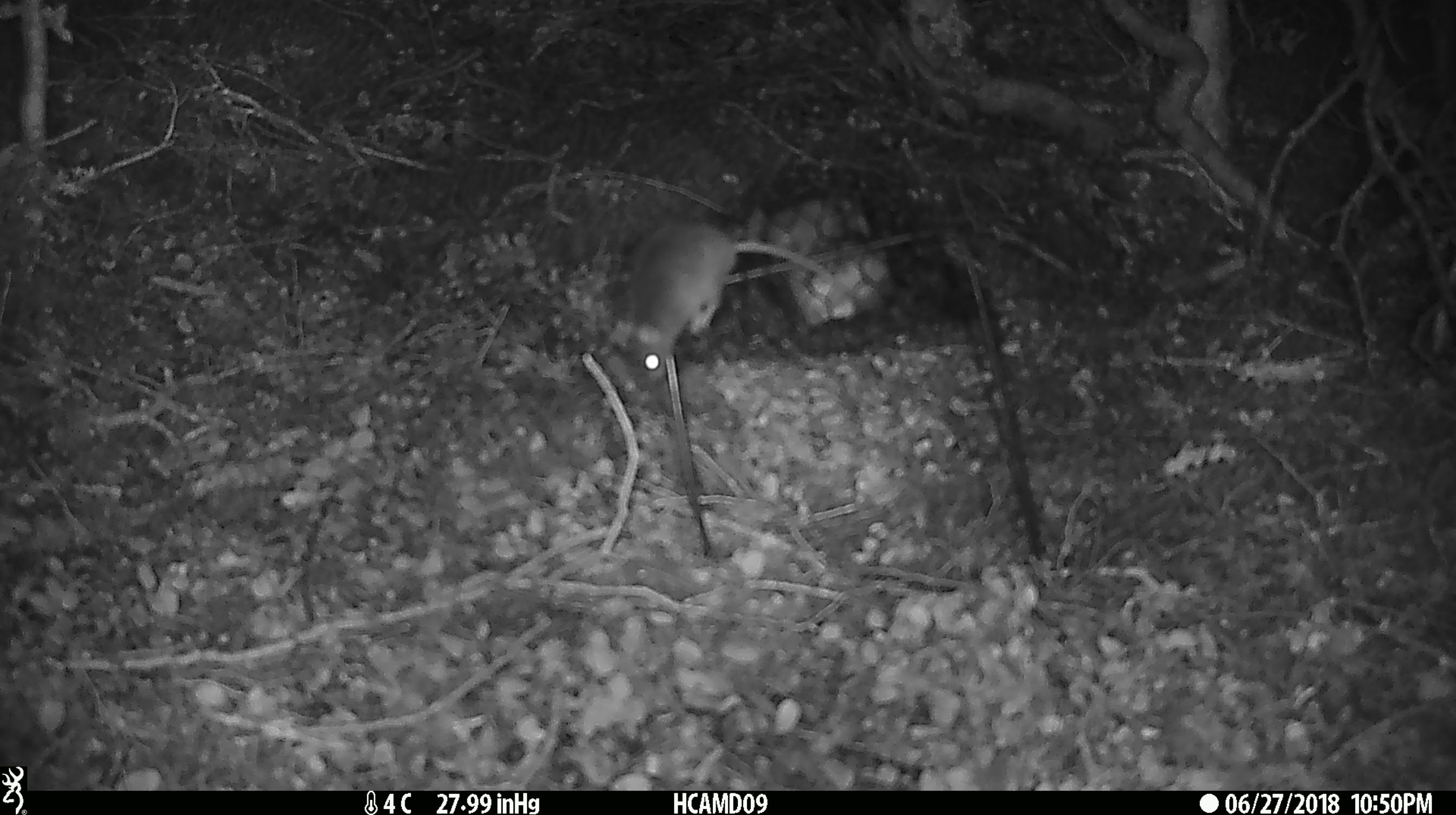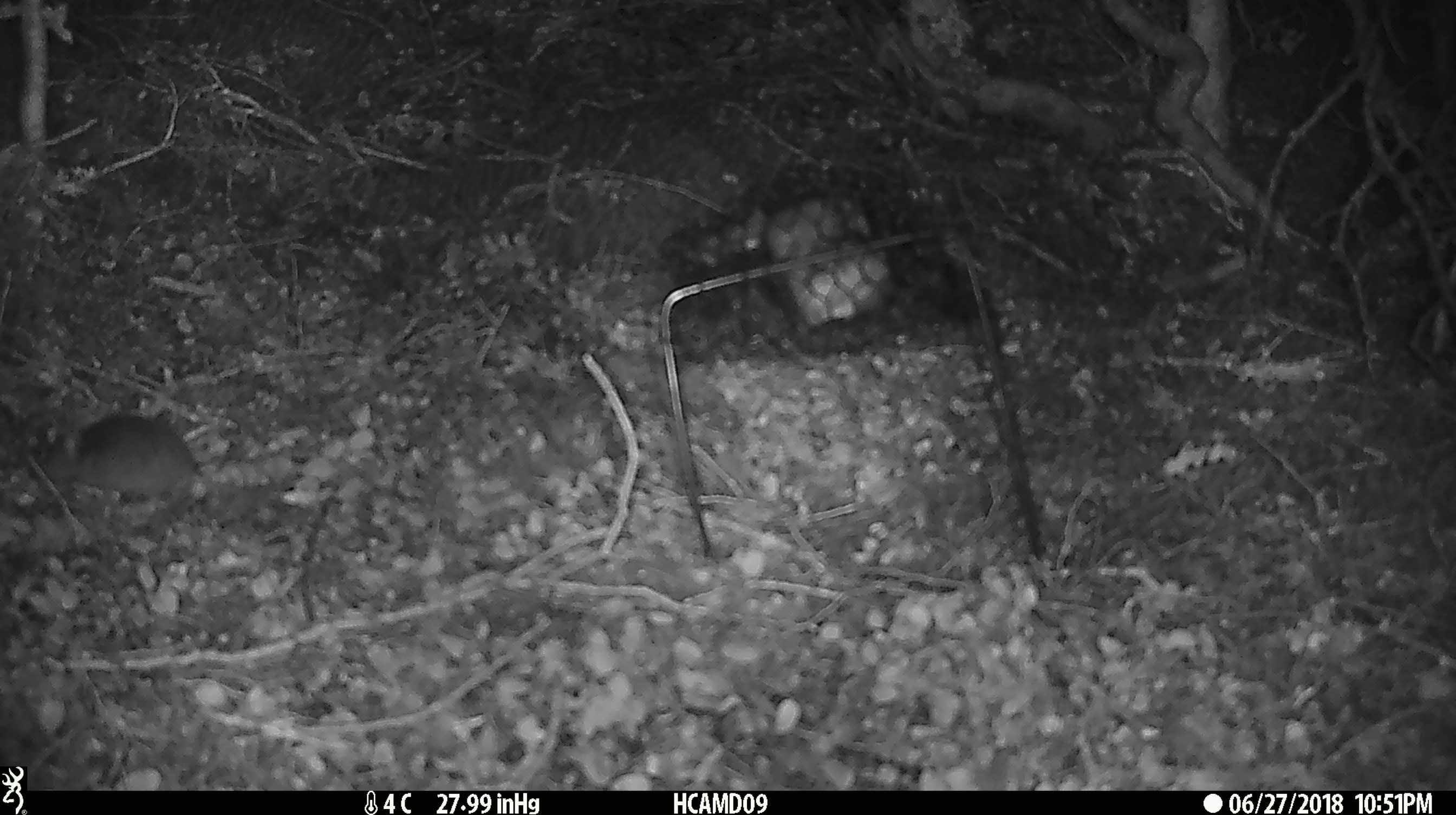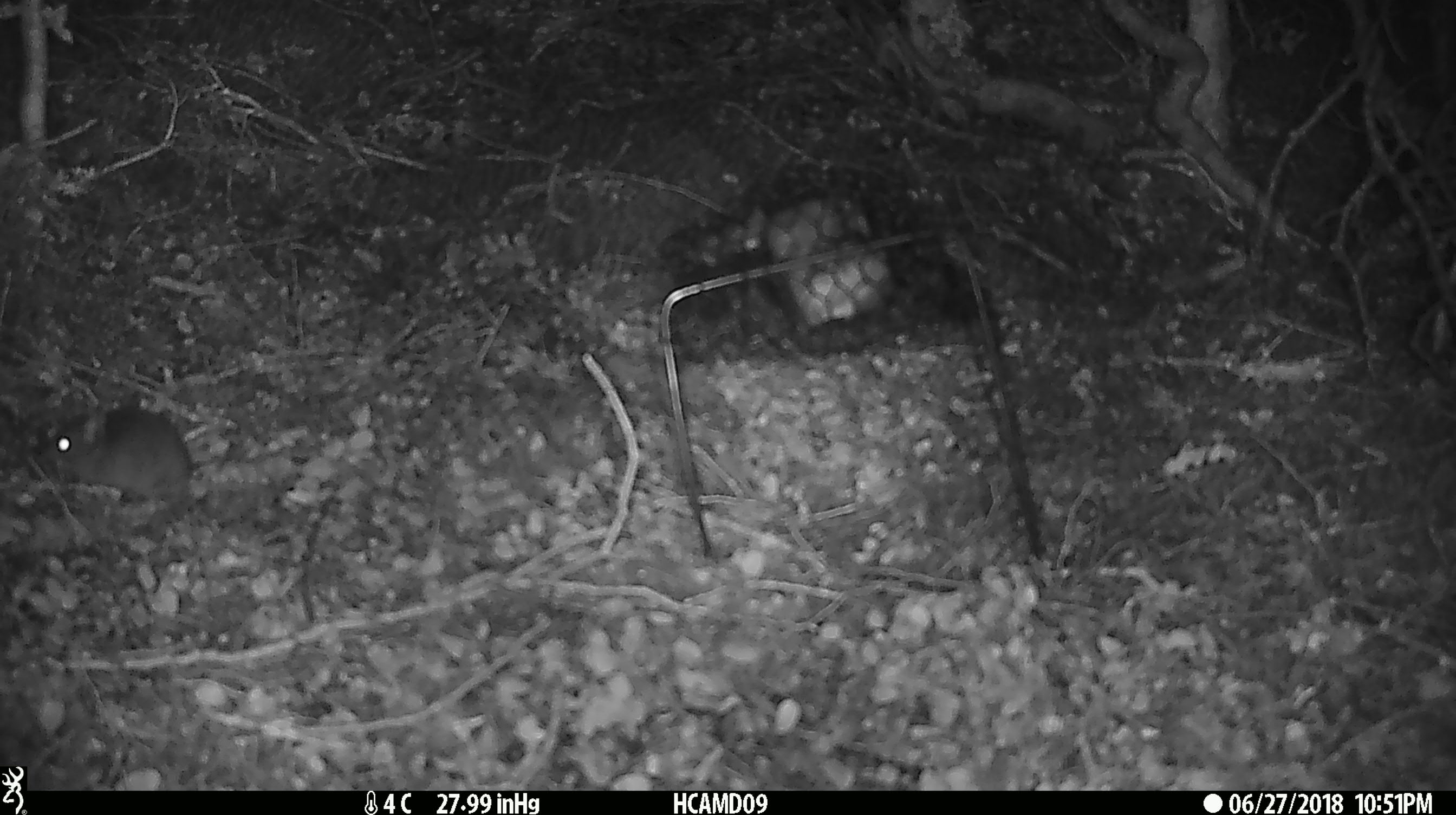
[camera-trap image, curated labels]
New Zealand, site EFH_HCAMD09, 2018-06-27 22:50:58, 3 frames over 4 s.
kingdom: Animalia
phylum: Chordata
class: Mammalia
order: Rodentia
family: Muridae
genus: Mus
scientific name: Mus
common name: mouse